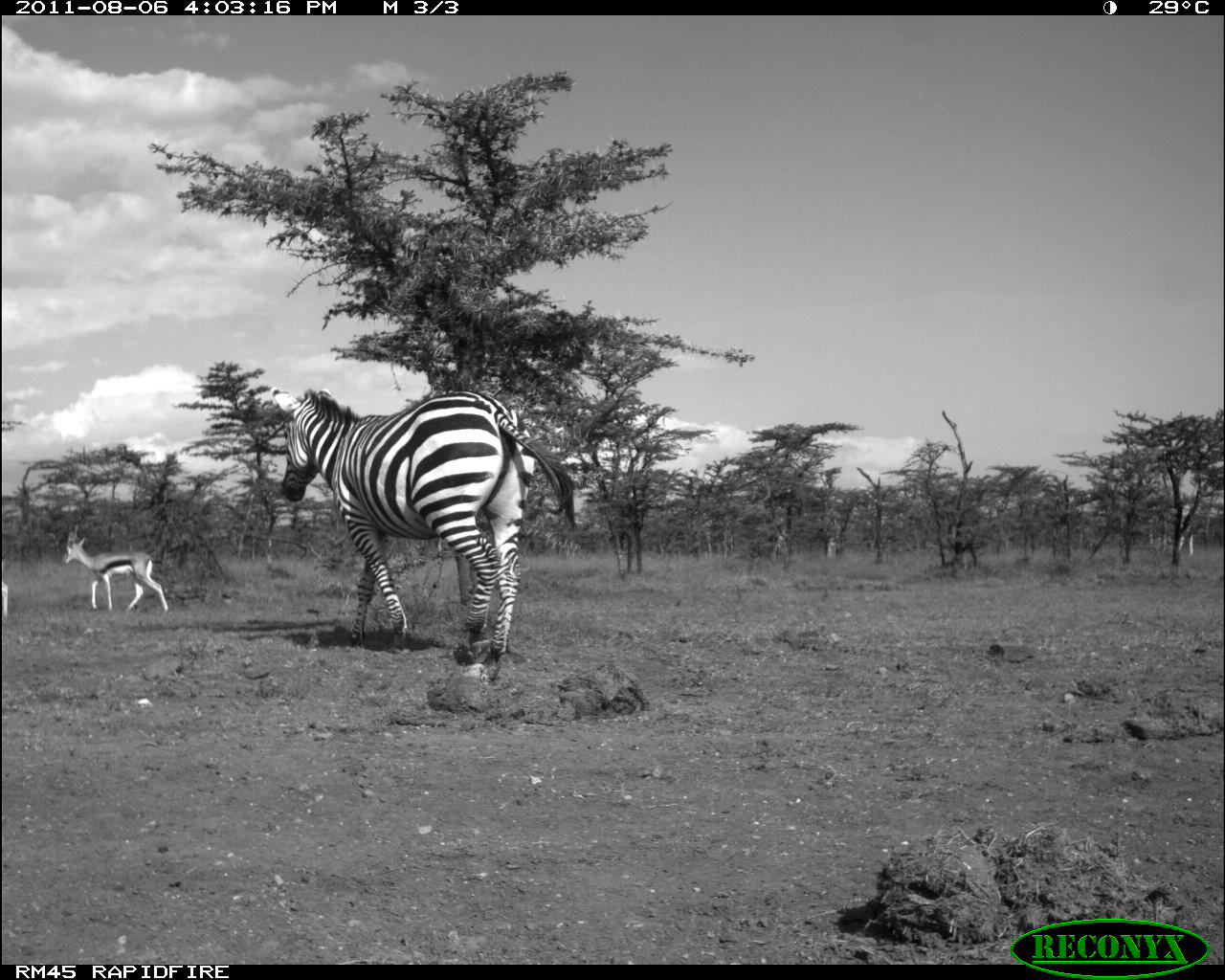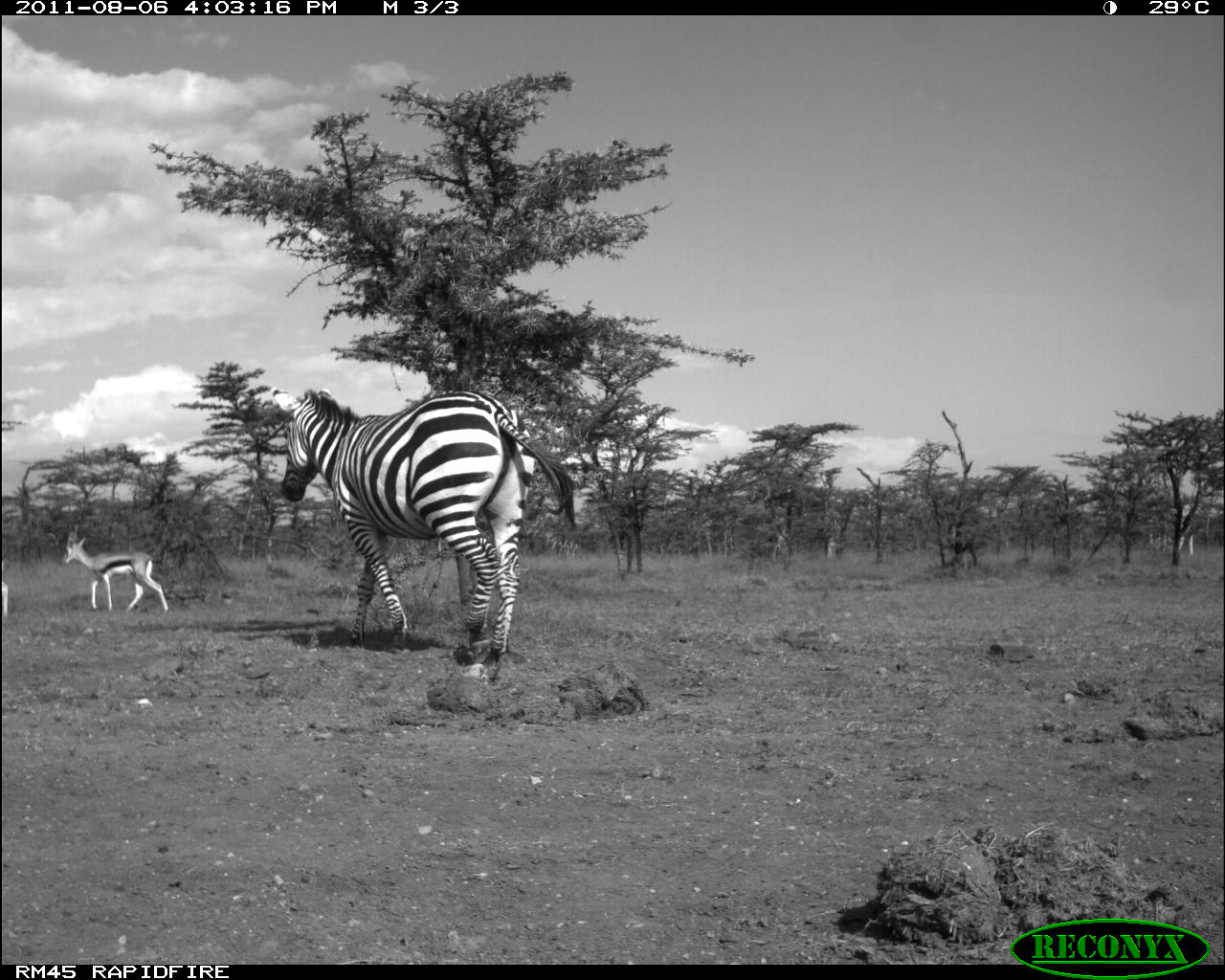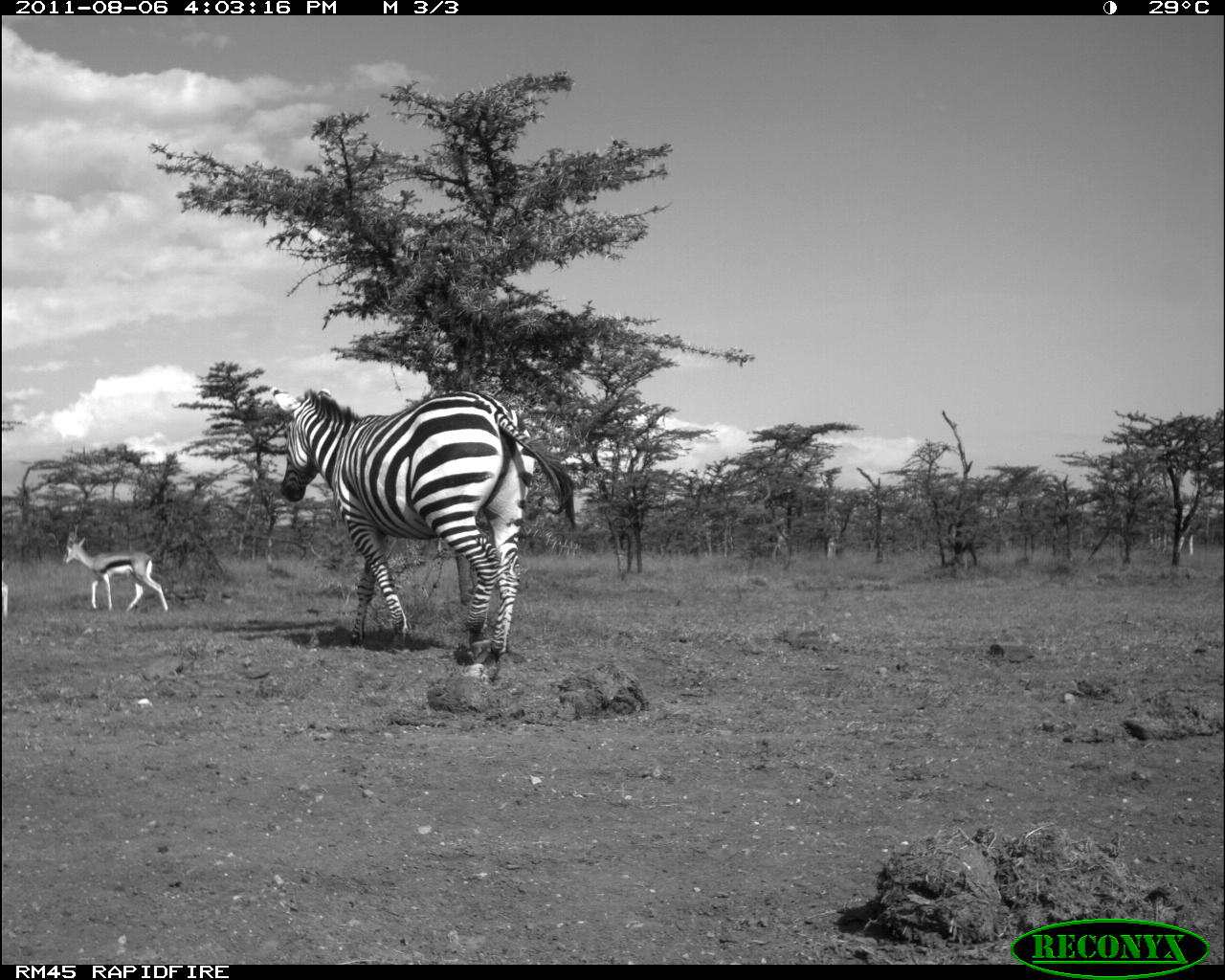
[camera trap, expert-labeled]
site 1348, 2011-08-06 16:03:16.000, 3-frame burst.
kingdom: Animalia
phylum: Chordata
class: Mammalia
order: Artiodactyla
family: Bovidae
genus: Nanger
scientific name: Nanger granti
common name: grant's gazelle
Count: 2.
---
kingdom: Animalia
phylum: Chordata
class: Mammalia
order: Perissodactyla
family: Equidae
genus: Equus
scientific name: Equus quagga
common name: plains zebra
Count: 1.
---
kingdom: Animalia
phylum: Chordata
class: Mammalia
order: Artiodactyla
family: Giraffidae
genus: Giraffa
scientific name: Giraffa camelopardalis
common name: giraffe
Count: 1.